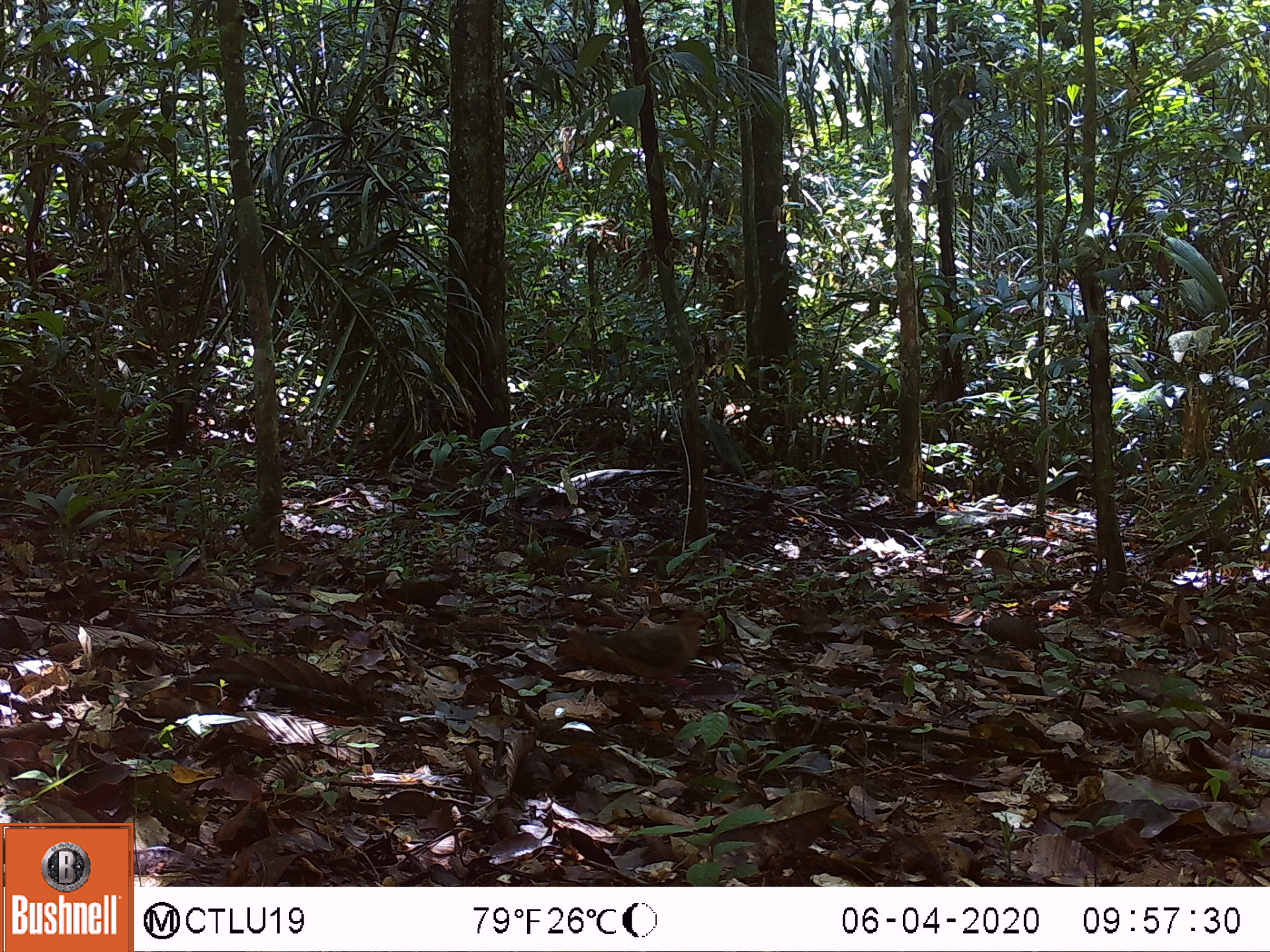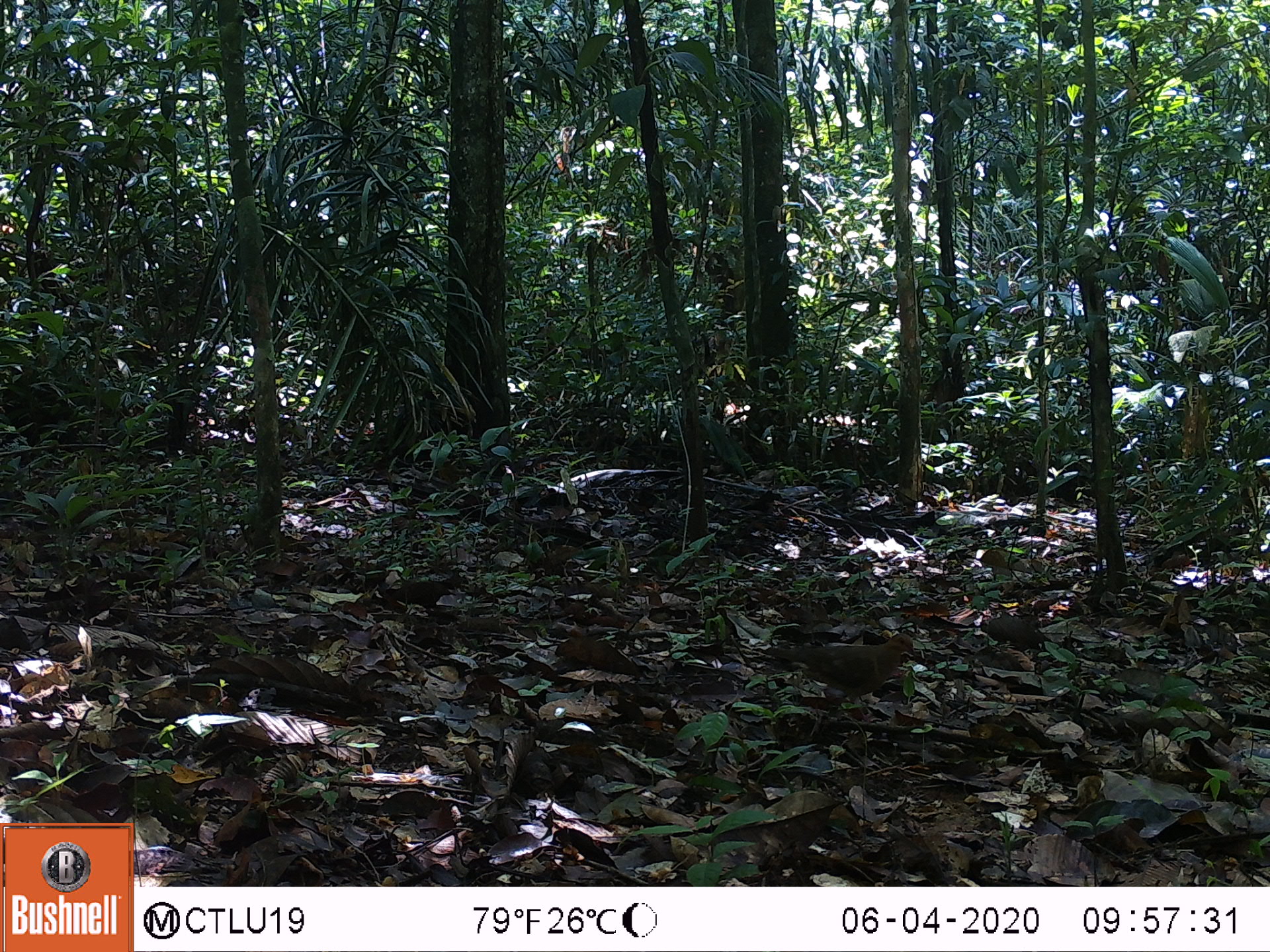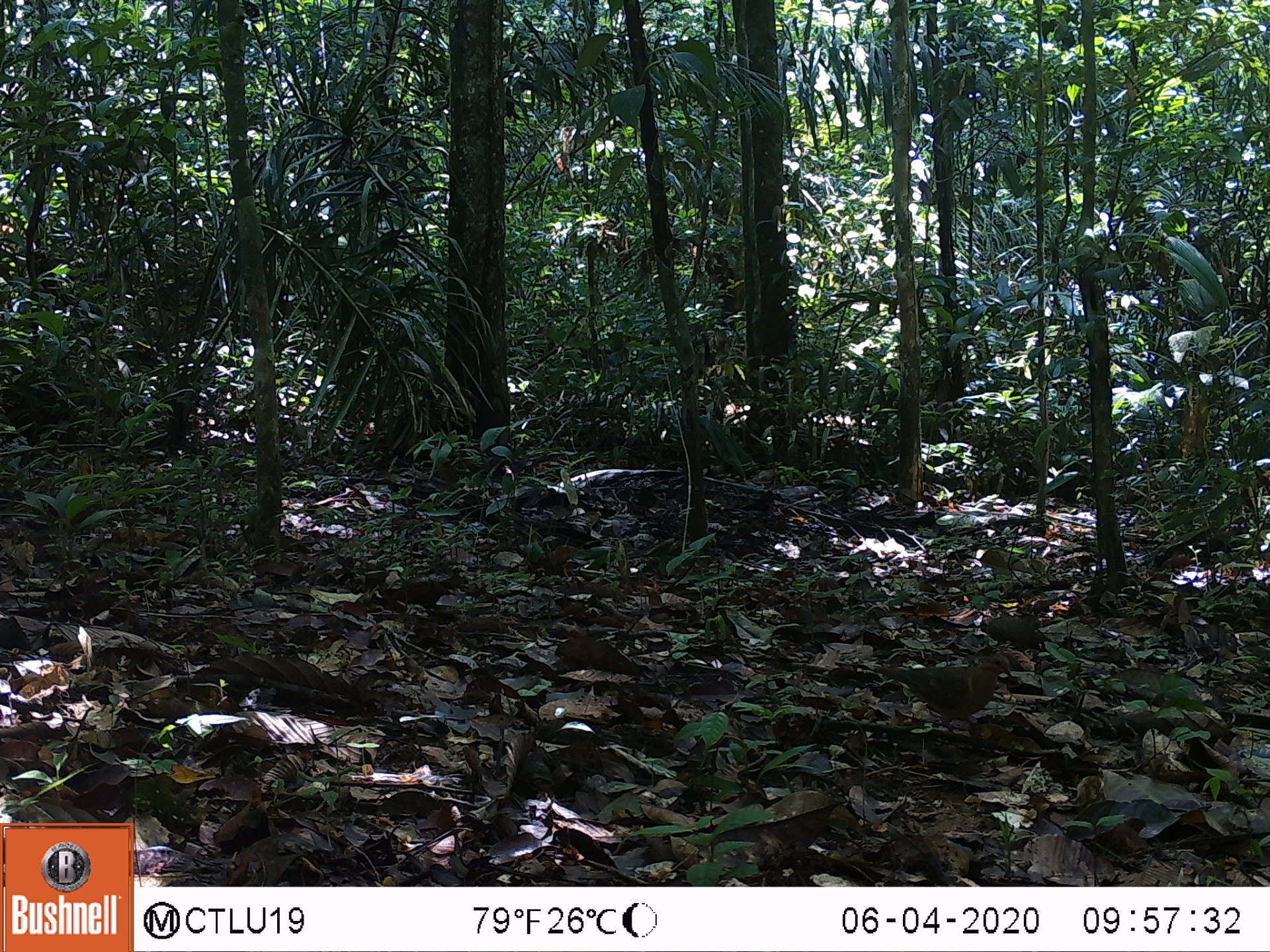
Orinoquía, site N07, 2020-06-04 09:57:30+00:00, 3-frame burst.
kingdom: Animalia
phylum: Chordata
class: Aves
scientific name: Aves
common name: bird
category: unknown bird